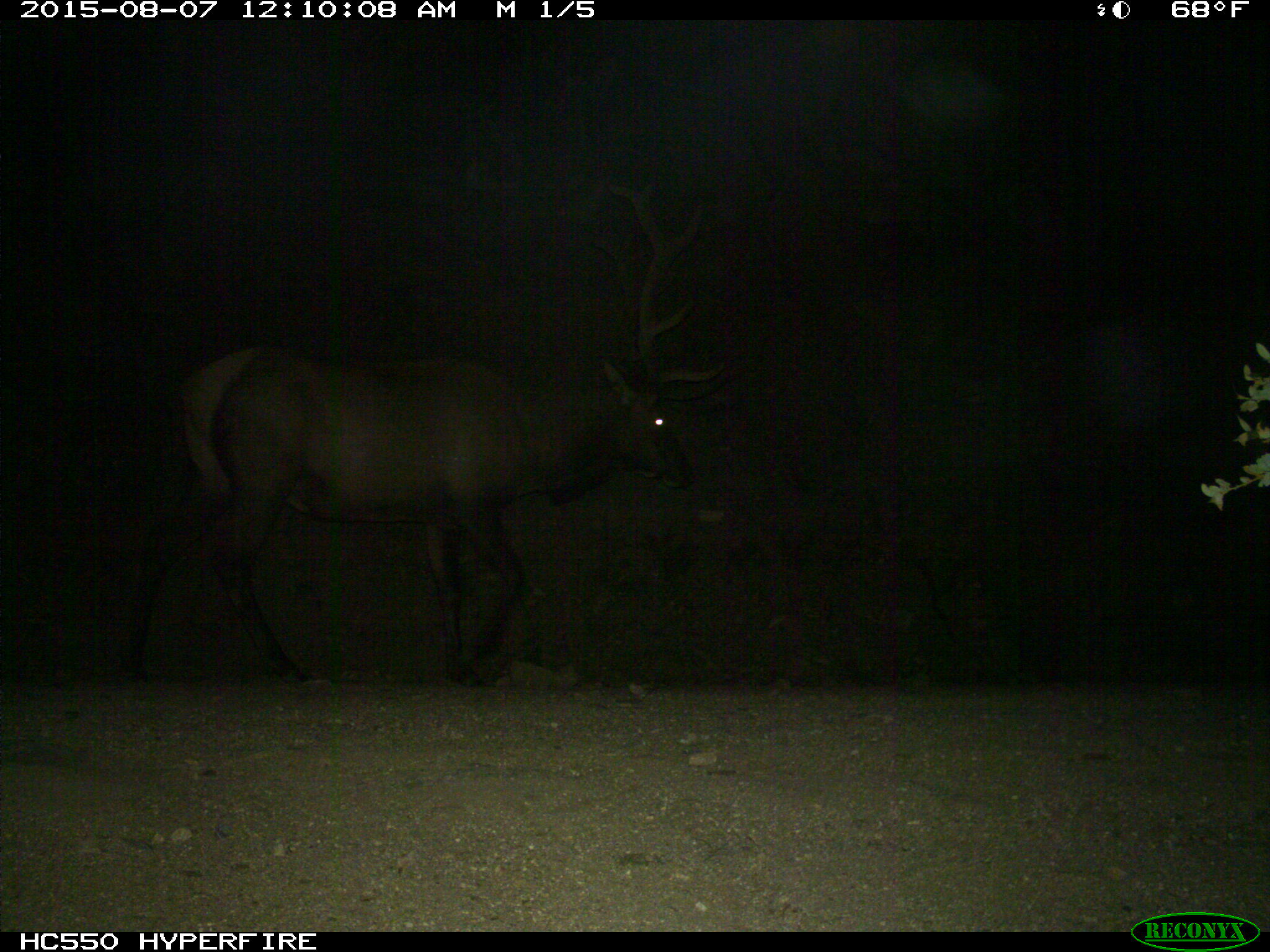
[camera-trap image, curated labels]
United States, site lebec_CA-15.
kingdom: Animalia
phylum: Chordata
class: Mammalia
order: Artiodactyla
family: Cervidae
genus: Cervus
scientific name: Cervus canadensis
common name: elk